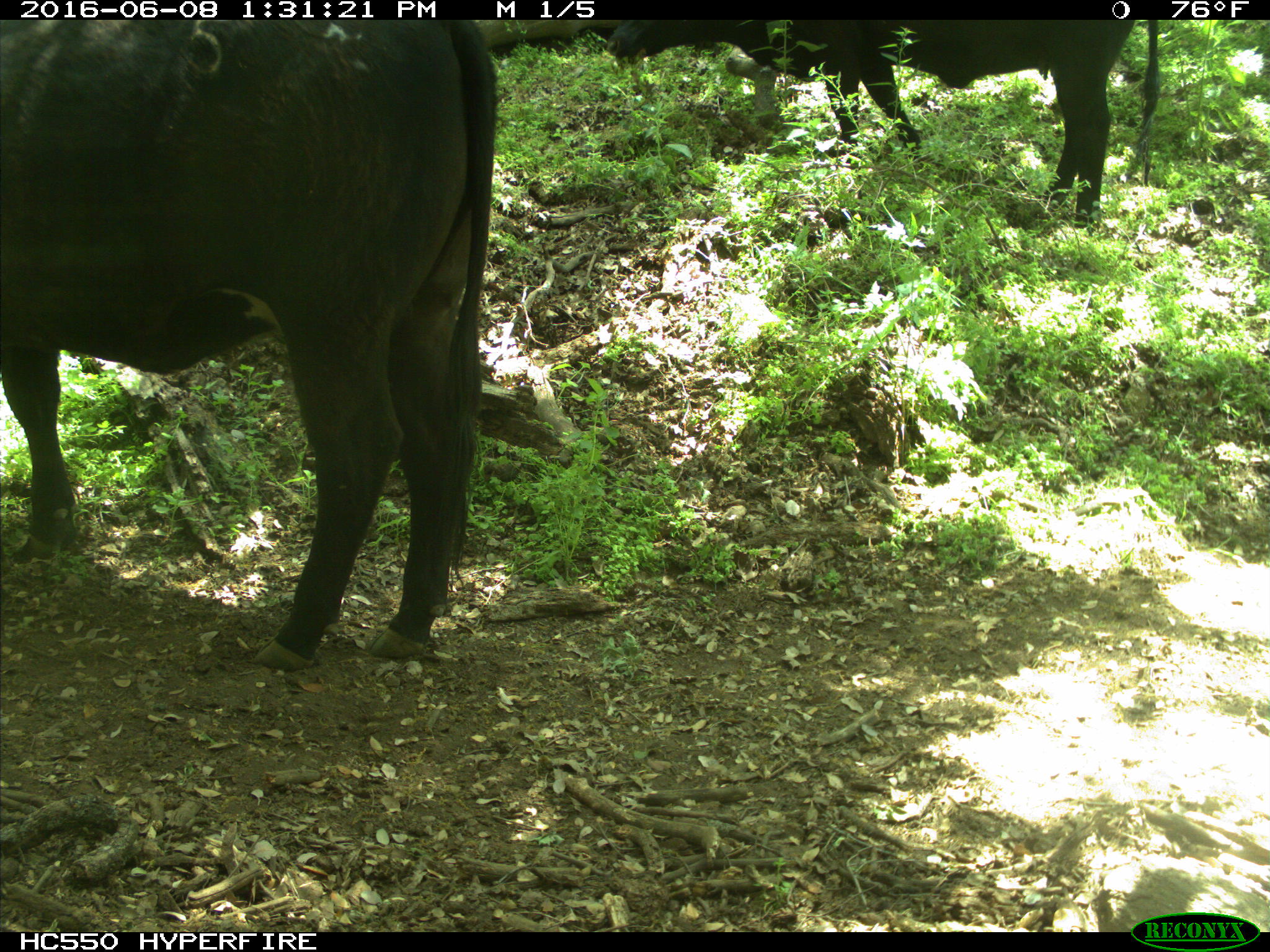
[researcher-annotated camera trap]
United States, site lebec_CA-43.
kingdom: Animalia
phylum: Chordata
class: Mammalia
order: Artiodactyla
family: Bovidae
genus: Bos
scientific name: Bos taurus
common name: domestic cow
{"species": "Bos taurus (domestic cow)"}